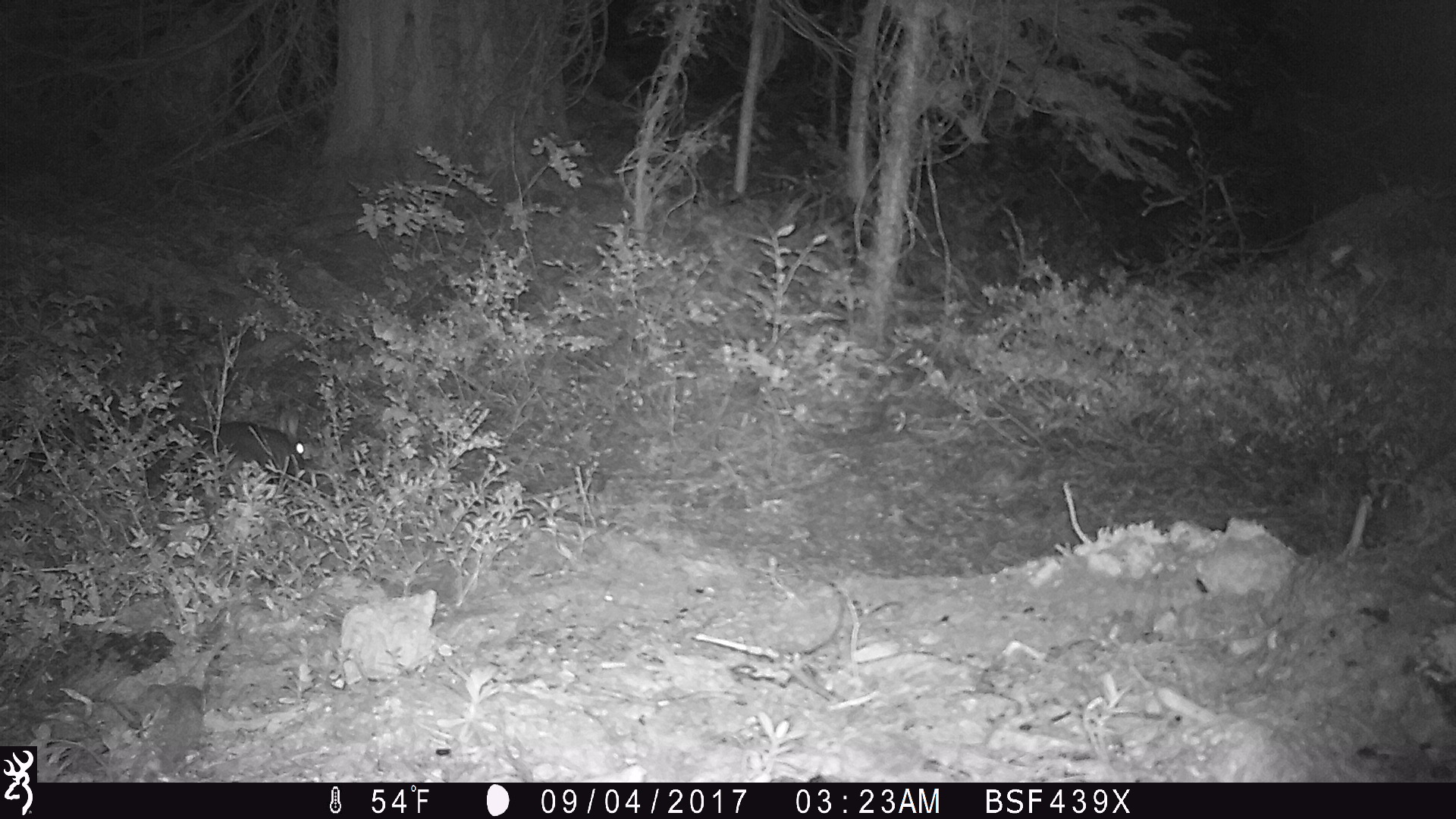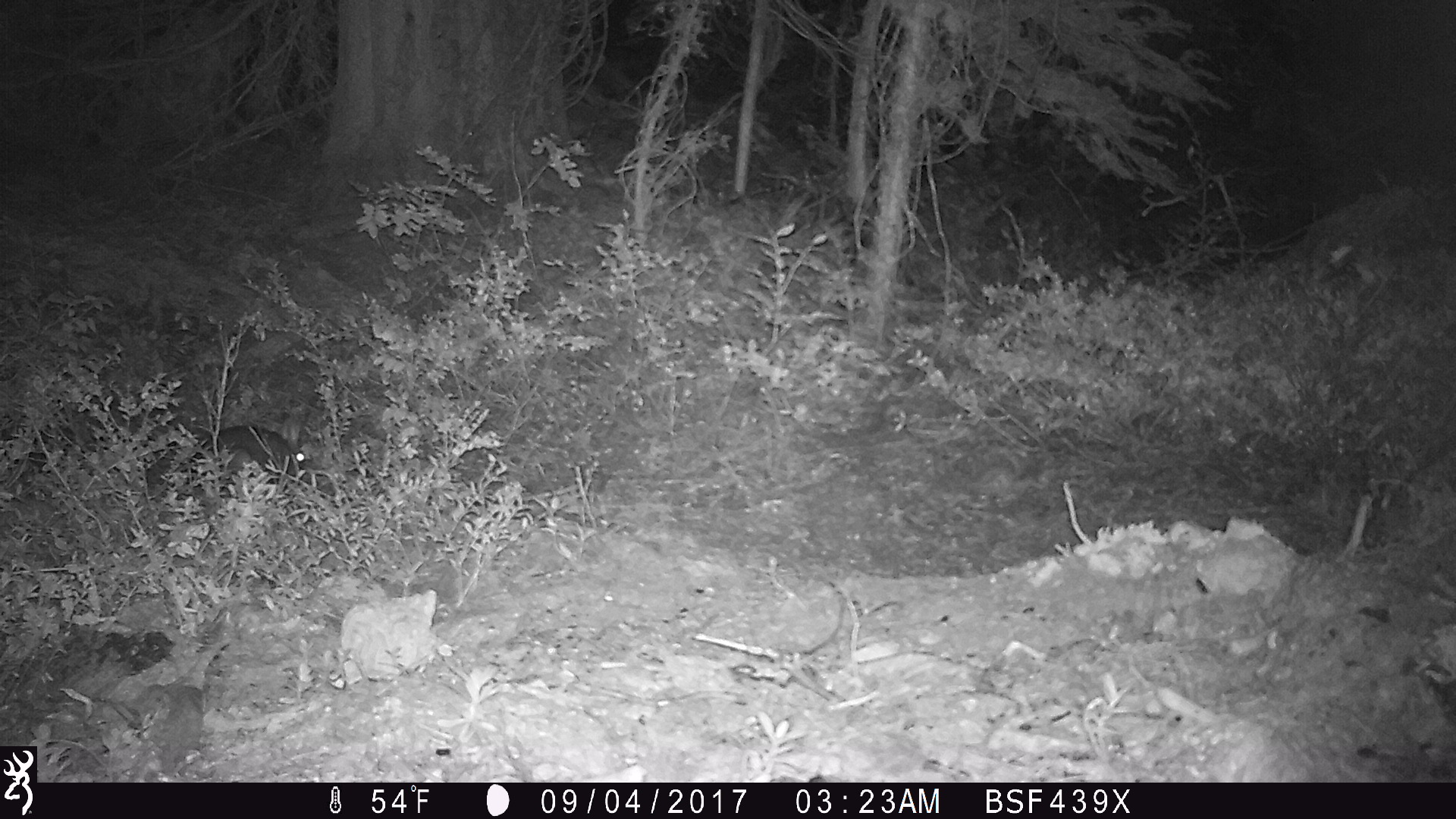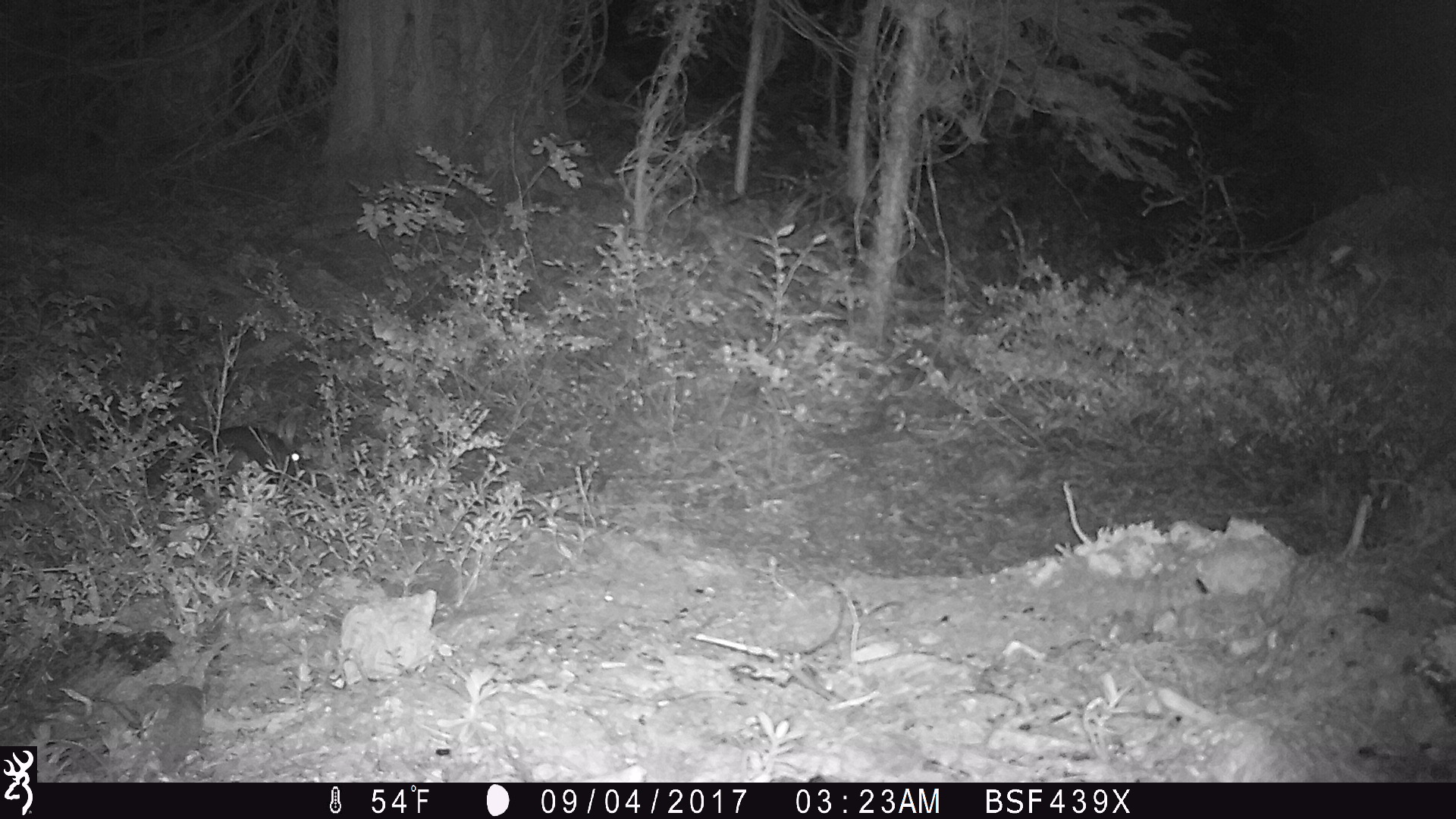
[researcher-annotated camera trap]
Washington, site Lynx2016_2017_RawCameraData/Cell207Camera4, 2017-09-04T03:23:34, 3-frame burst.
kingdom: Animalia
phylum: Chordata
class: Mammalia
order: Lagomorpha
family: Leporidae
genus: Lepus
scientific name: Lepus americanus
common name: snowshoe hare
Lepus americanus (snowshoe hare). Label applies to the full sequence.